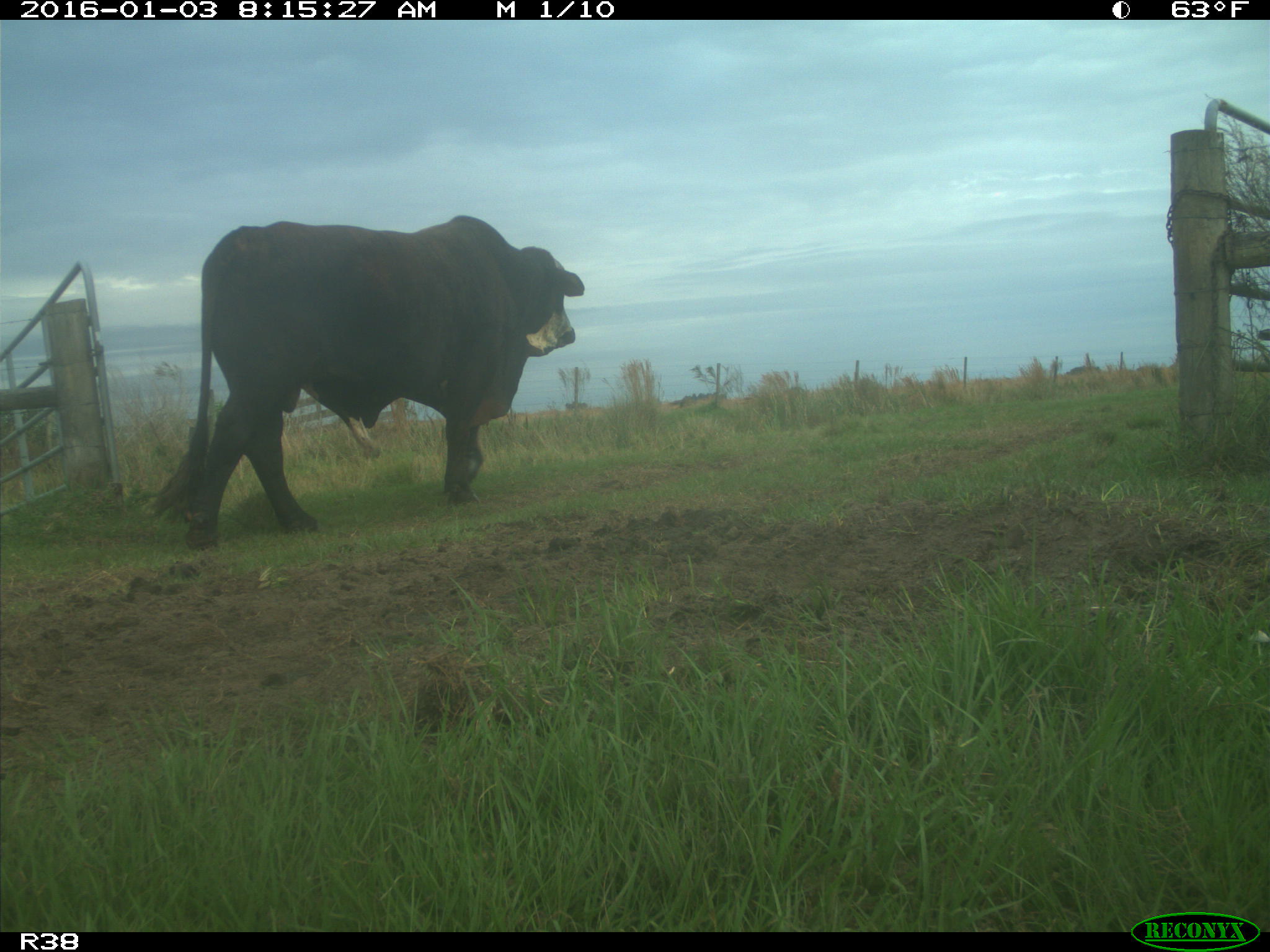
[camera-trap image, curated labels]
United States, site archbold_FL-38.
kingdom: Animalia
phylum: Chordata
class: Mammalia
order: Artiodactyla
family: Bovidae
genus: Bos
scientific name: Bos taurus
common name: domestic cow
Bos taurus (domestic cow).